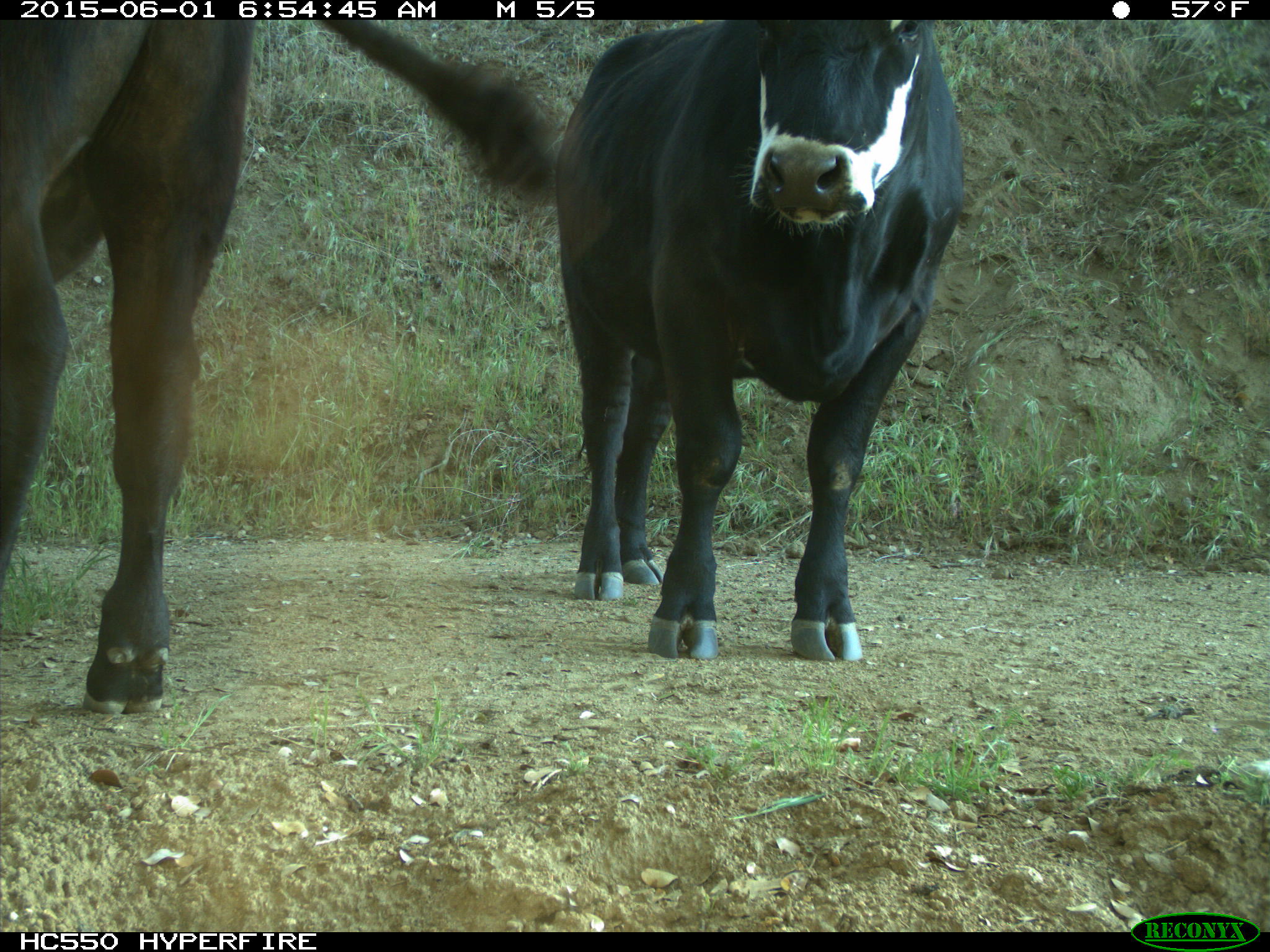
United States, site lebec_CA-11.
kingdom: Animalia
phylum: Chordata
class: Mammalia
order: Artiodactyla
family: Bovidae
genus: Bos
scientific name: Bos taurus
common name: domestic cow